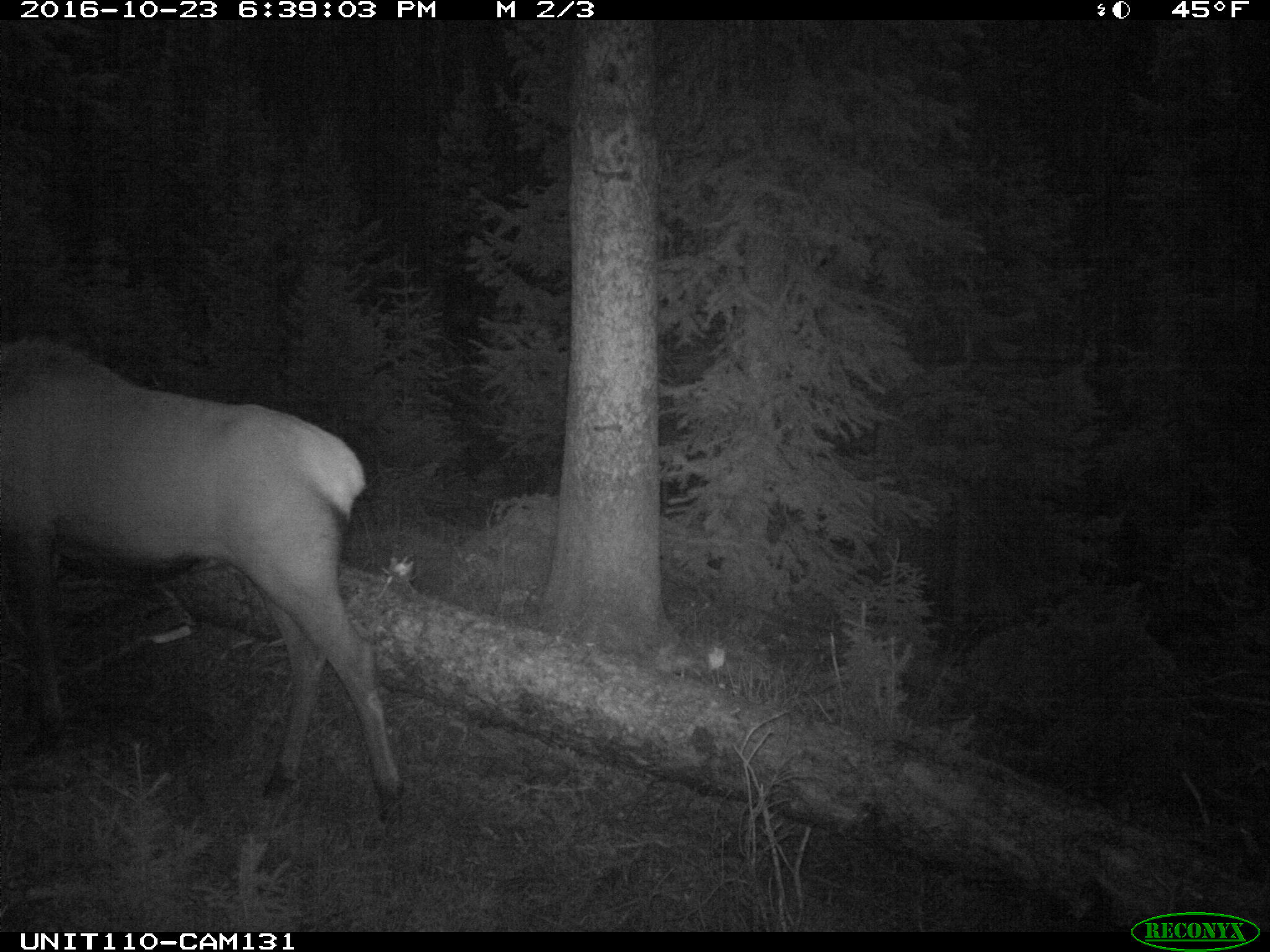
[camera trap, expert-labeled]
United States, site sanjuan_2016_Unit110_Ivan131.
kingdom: Animalia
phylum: Chordata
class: Mammalia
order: Artiodactyla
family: Cervidae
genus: Cervus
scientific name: Cervus elaphus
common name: red deer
Cervus elaphus (red deer).